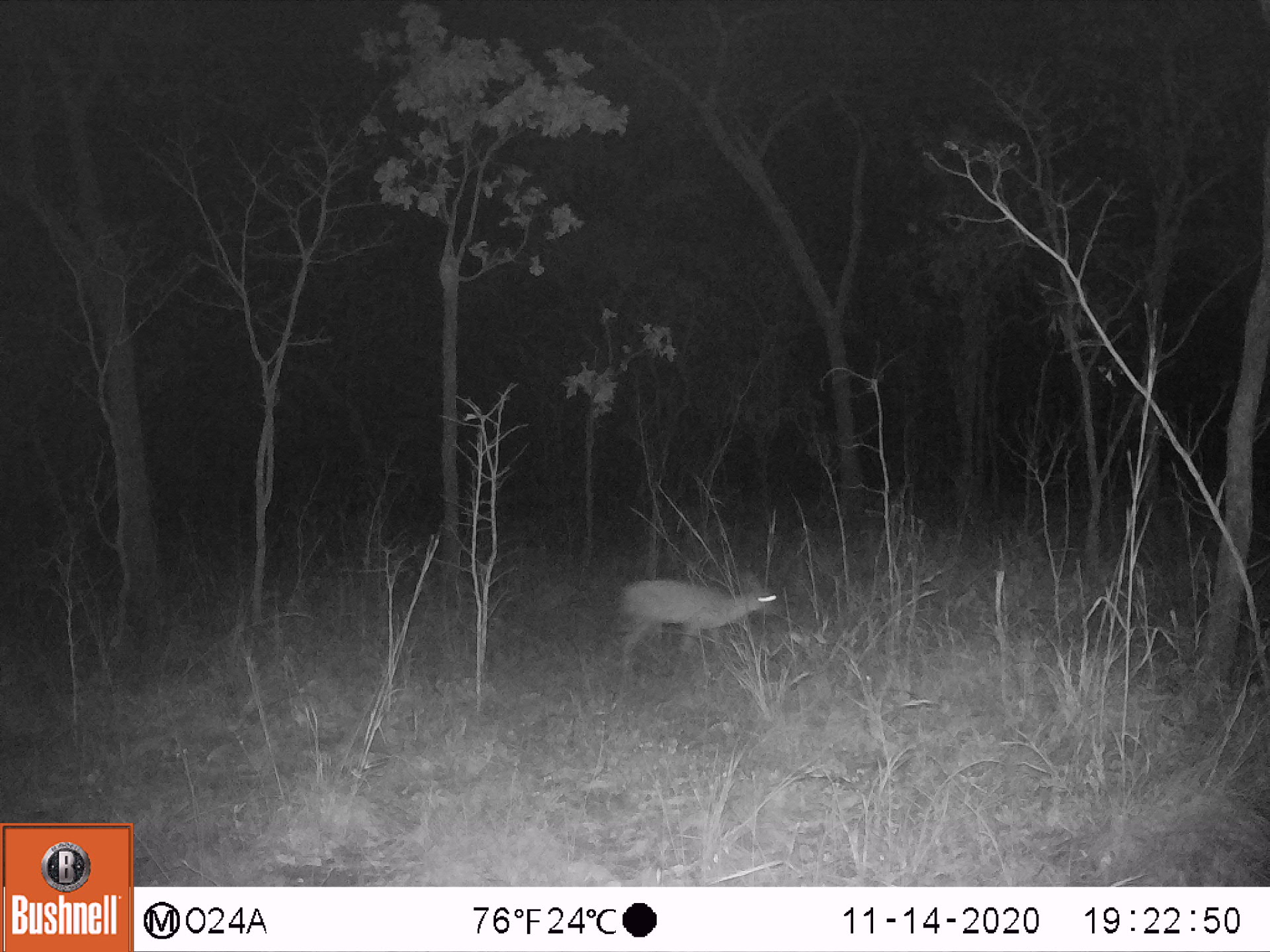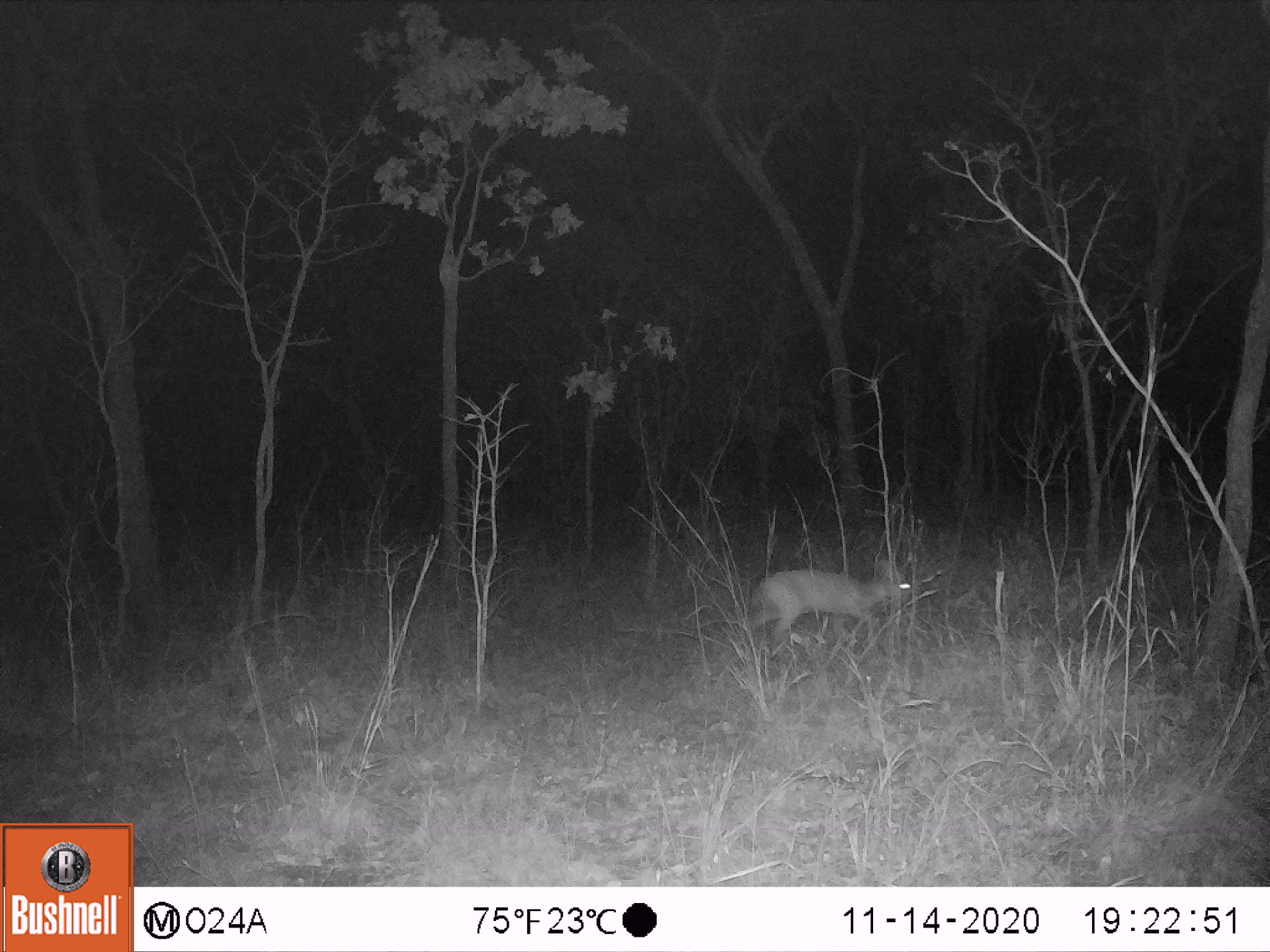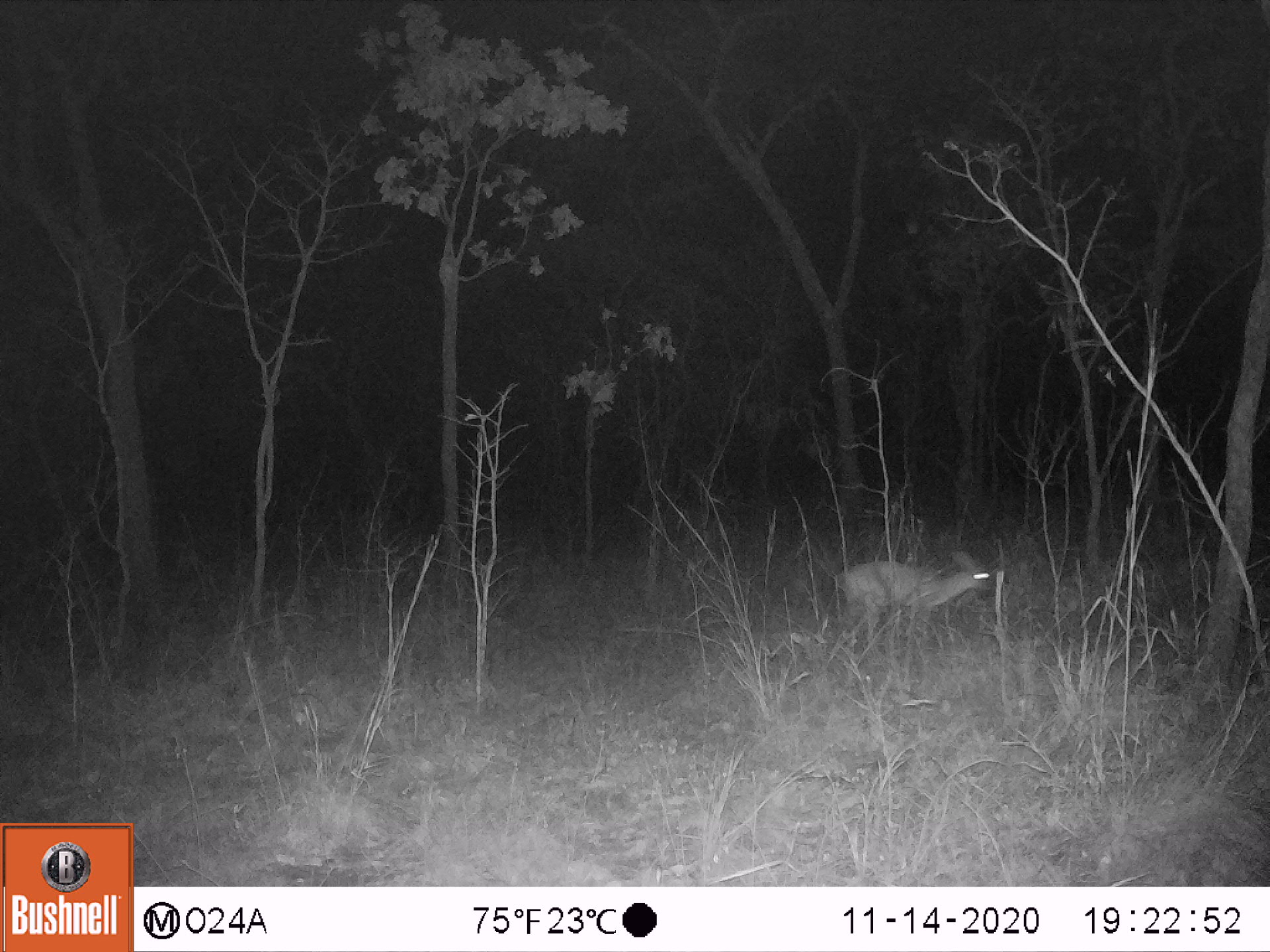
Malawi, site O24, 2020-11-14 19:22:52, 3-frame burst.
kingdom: Animalia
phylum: Chordata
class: Mammalia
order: Artiodactyla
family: Bovidae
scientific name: Antilopinae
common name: small antelope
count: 1